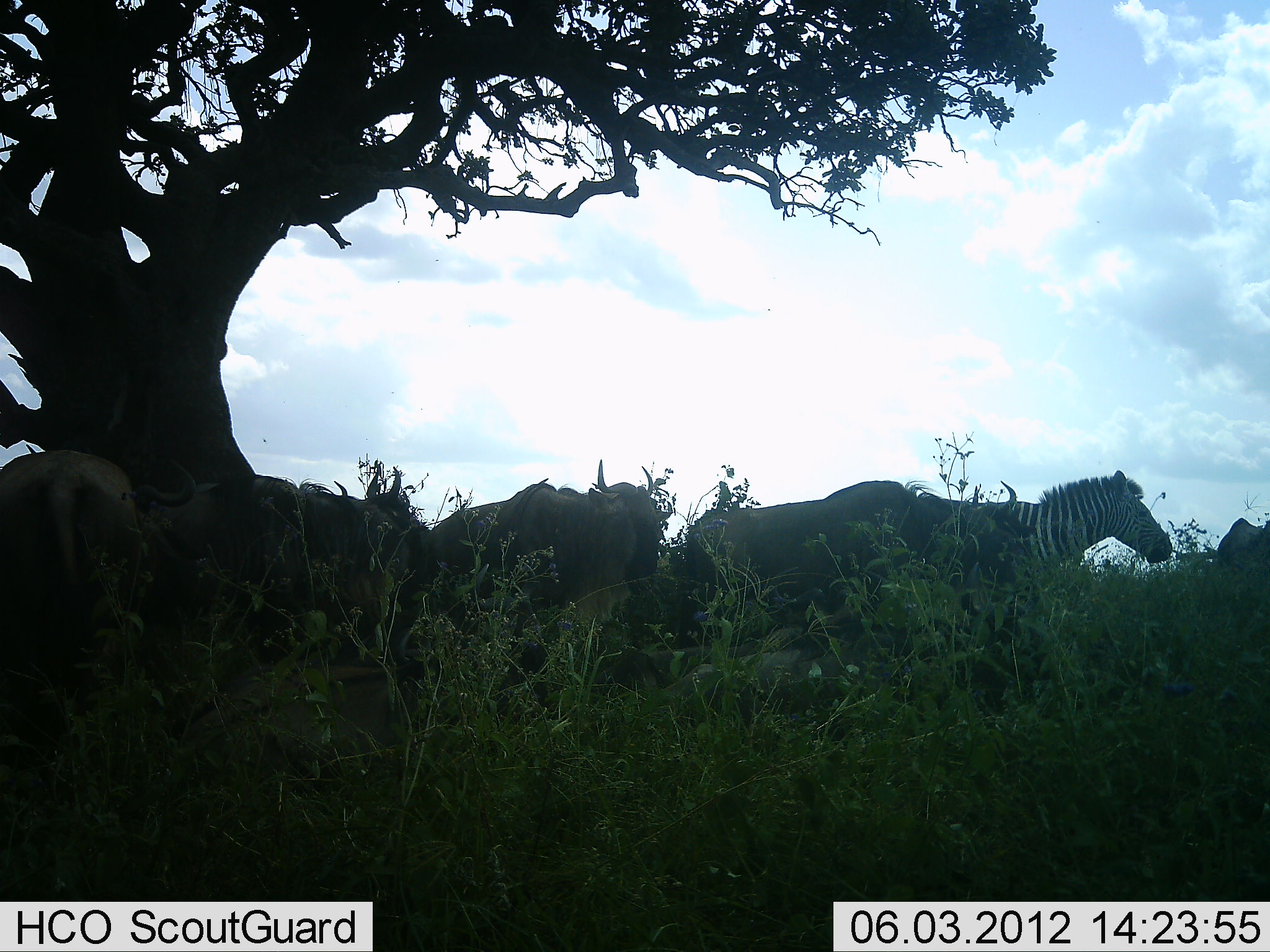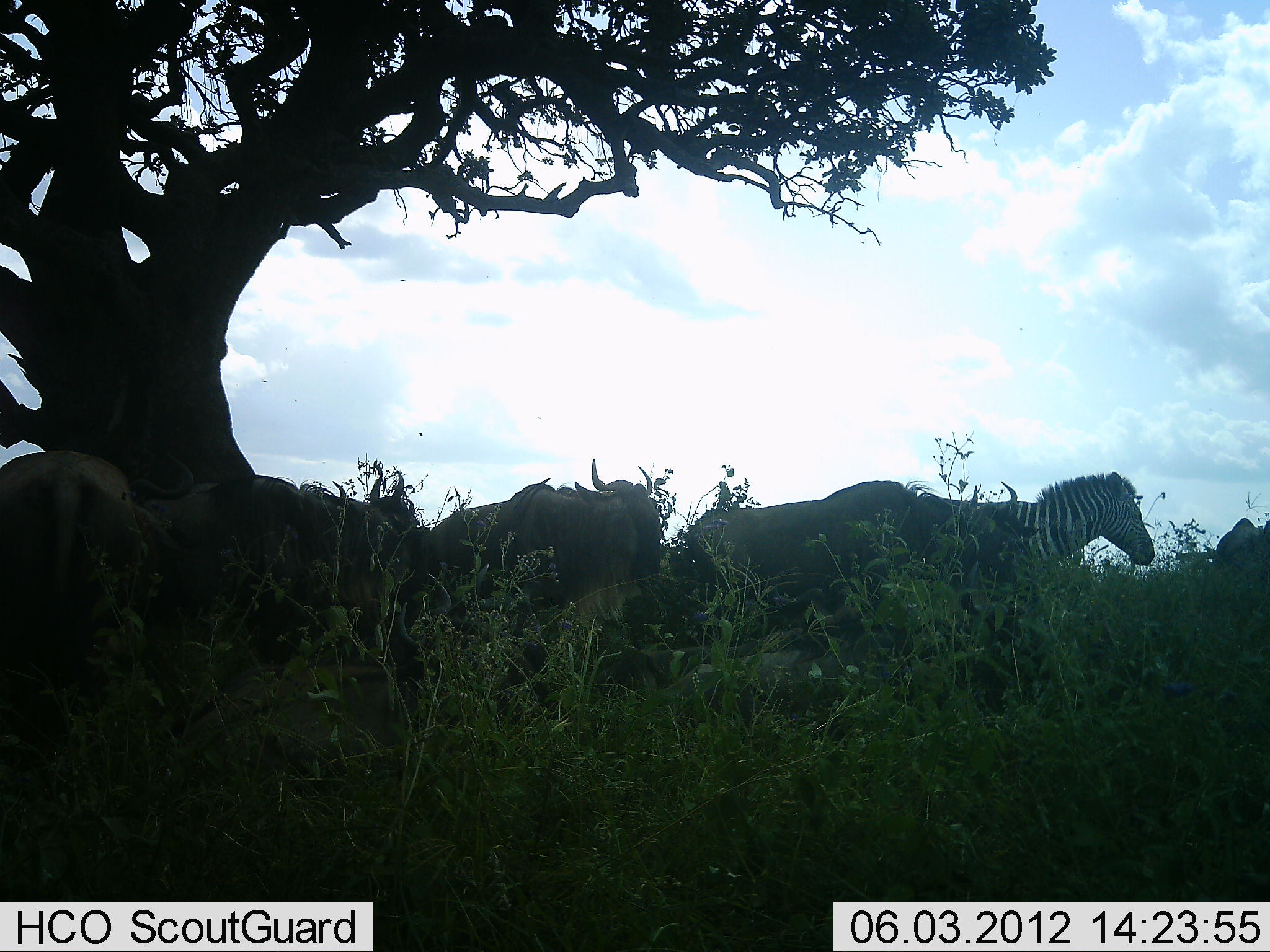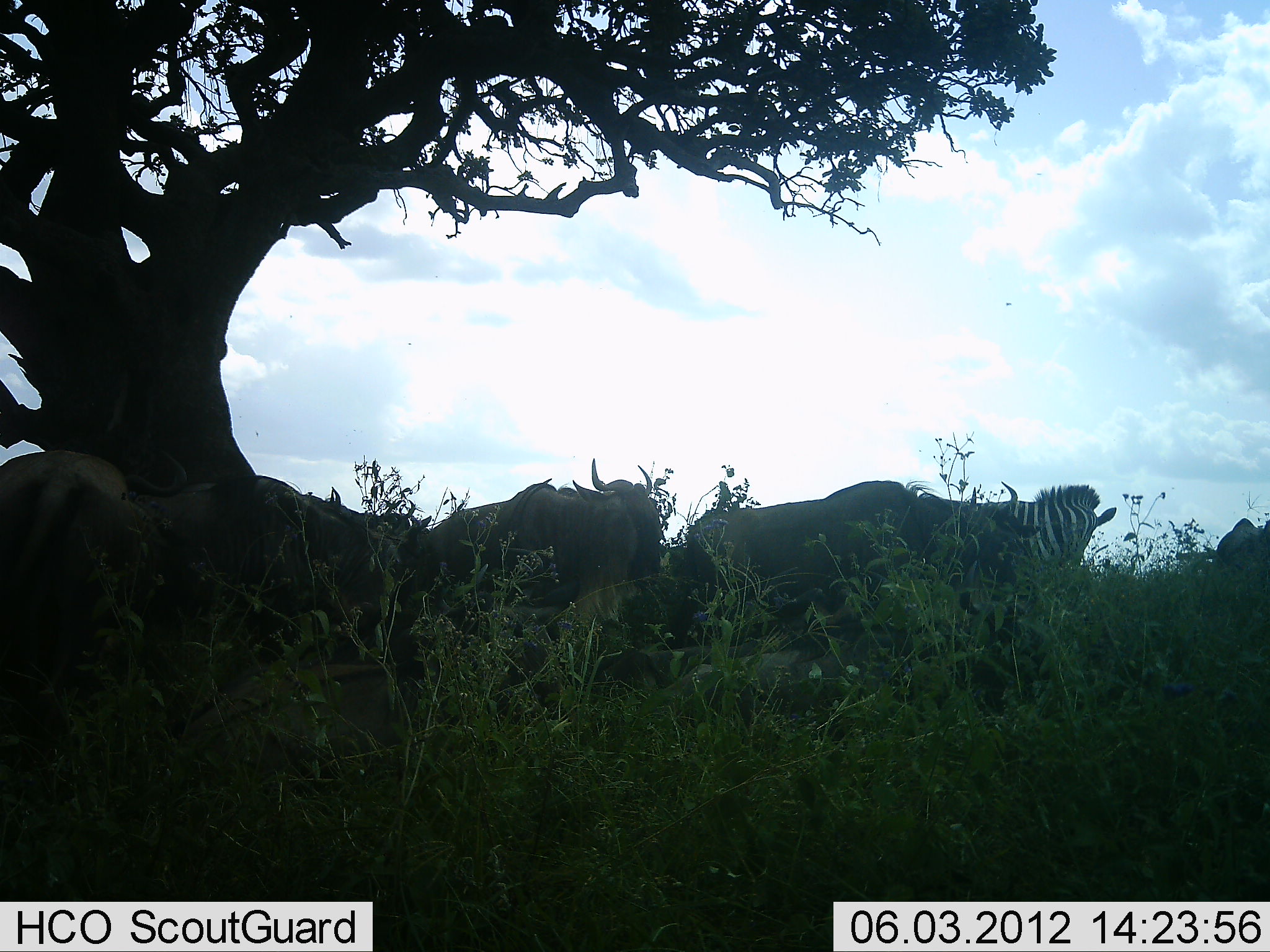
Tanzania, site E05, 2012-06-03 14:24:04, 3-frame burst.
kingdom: Animalia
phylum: Chordata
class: Mammalia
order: Artiodactyla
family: Bovidae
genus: Connochaetes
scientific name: Connochaetes taurinus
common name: blue wildebeest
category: wildebeest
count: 5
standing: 73%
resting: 36%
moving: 0%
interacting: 0%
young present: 0%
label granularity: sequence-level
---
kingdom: Animalia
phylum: Chordata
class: Mammalia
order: Perissodactyla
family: Equidae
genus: Equus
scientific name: Equus quagga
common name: plains zebra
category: zebra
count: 1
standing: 82%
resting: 18%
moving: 0%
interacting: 0%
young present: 0%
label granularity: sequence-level